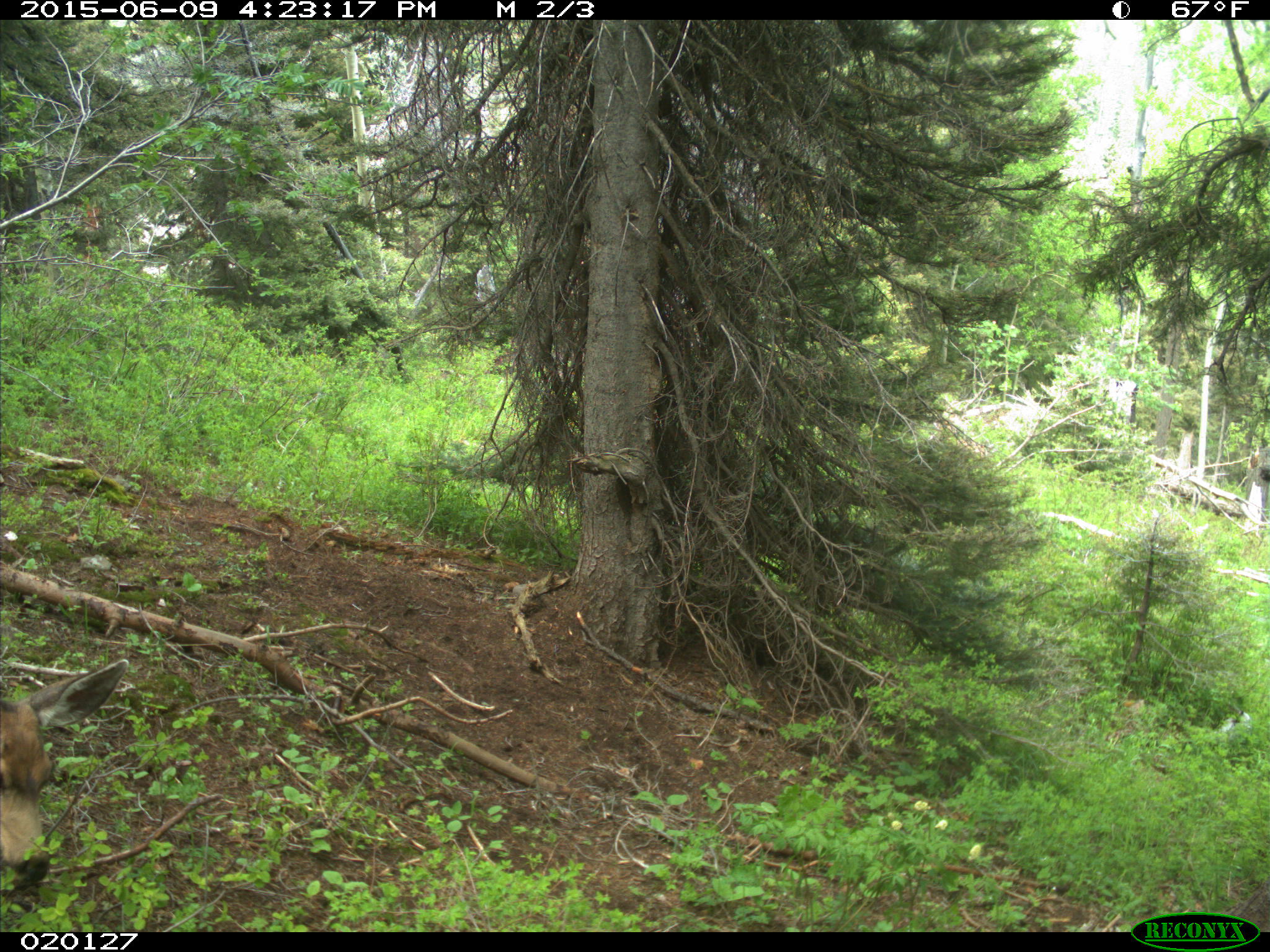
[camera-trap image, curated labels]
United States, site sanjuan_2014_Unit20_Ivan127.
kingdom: Animalia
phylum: Chordata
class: Mammalia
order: Artiodactyla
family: Cervidae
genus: Odocoileus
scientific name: Odocoileus hemionus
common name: mule deer